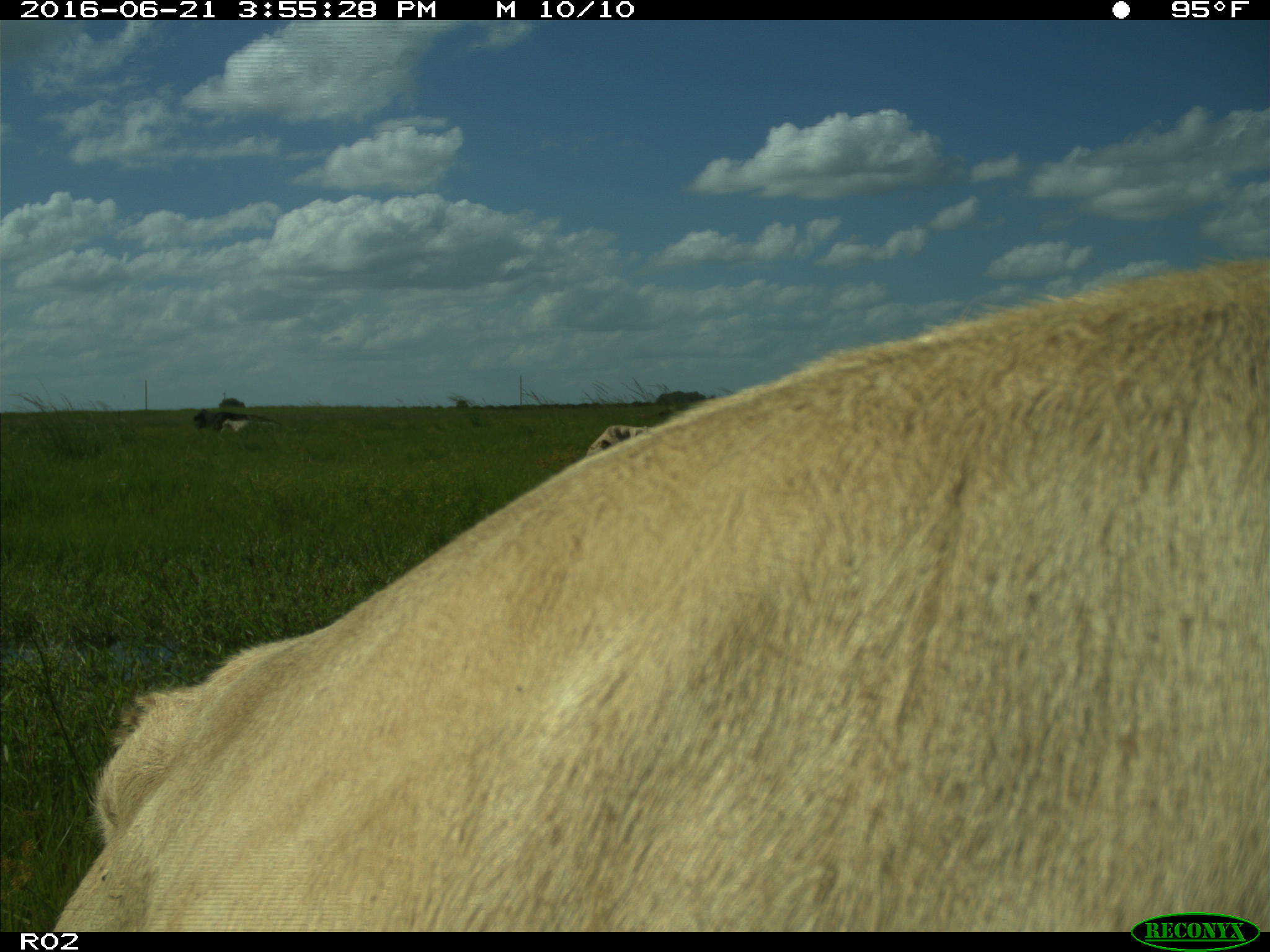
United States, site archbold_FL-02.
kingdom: Animalia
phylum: Chordata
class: Mammalia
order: Artiodactyla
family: Bovidae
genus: Bos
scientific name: Bos taurus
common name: domestic cow